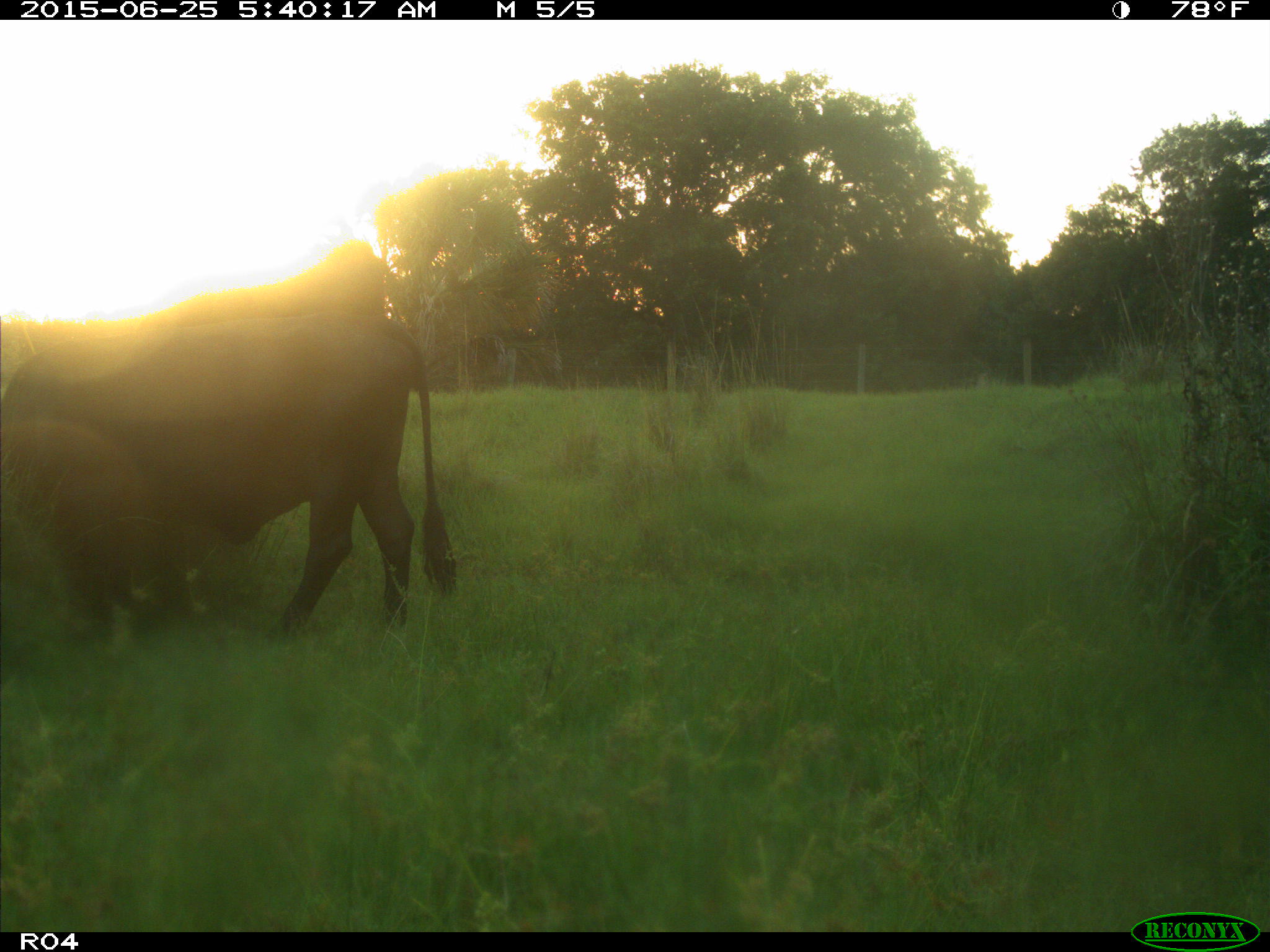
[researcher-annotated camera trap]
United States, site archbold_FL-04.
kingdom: Animalia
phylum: Chordata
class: Mammalia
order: Artiodactyla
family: Bovidae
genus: Bos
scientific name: Bos taurus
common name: domestic cow